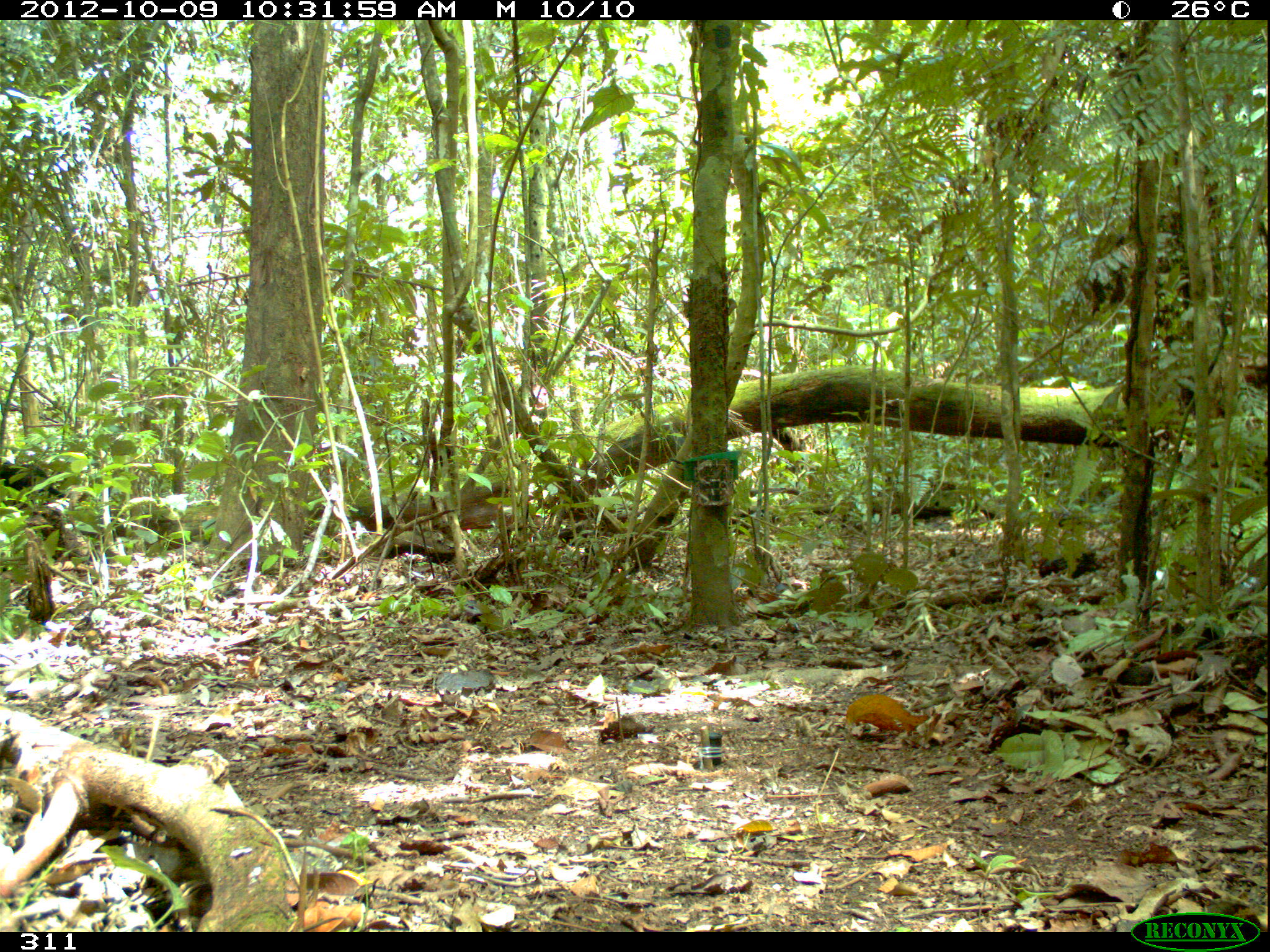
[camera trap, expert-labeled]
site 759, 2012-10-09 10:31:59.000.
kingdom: Animalia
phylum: Chordata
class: Mammalia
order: Carnivora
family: Mustelidae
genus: Eira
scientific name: Eira barbara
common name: tayra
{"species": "Eira barbara (tayra)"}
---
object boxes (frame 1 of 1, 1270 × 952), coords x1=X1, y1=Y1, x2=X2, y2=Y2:
eira barbara: x1=0, y1=458, x2=67, y2=515